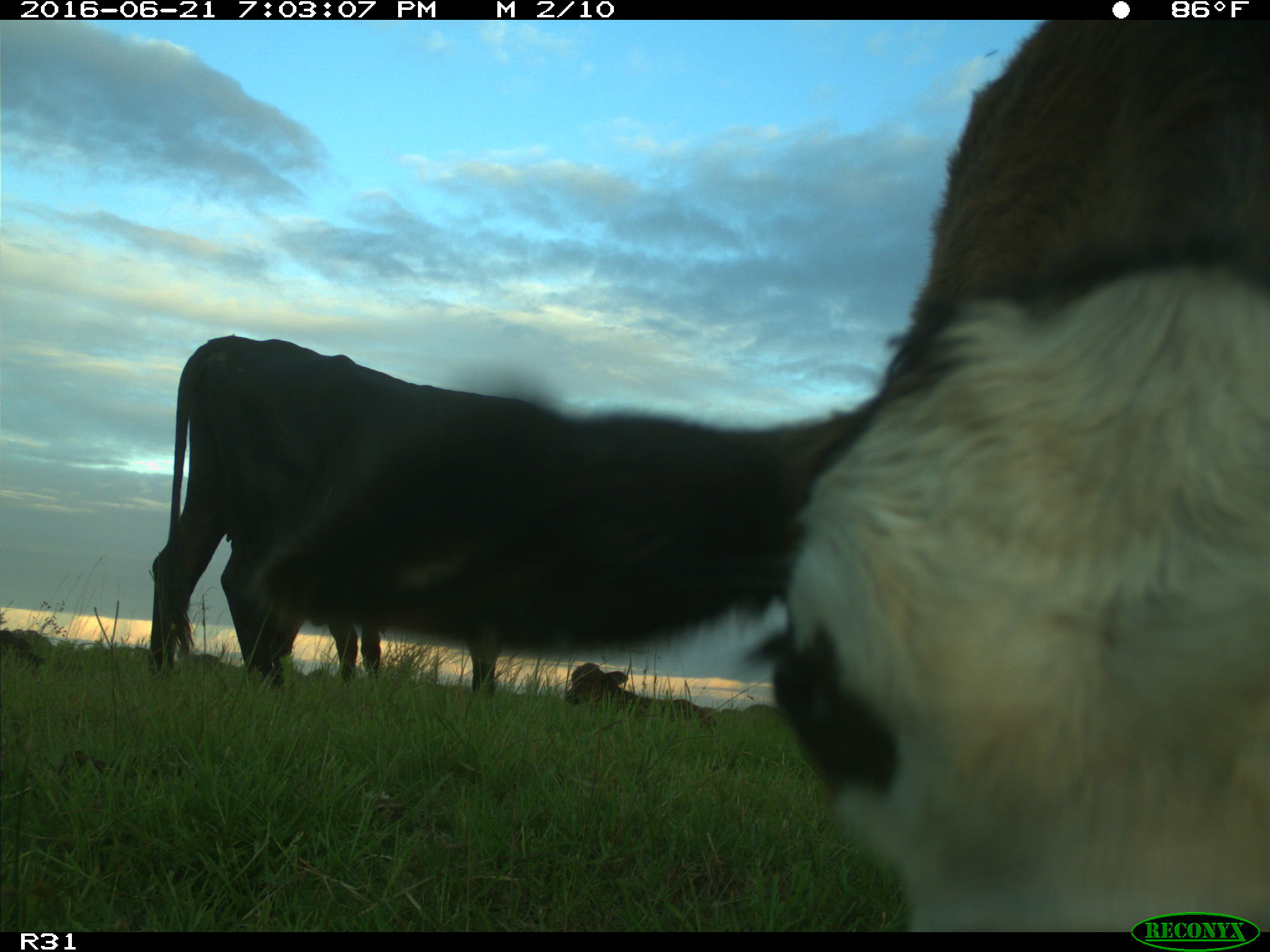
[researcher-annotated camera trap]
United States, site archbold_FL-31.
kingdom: Animalia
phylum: Chordata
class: Mammalia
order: Artiodactyla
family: Bovidae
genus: Bos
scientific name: Bos taurus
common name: domestic cow